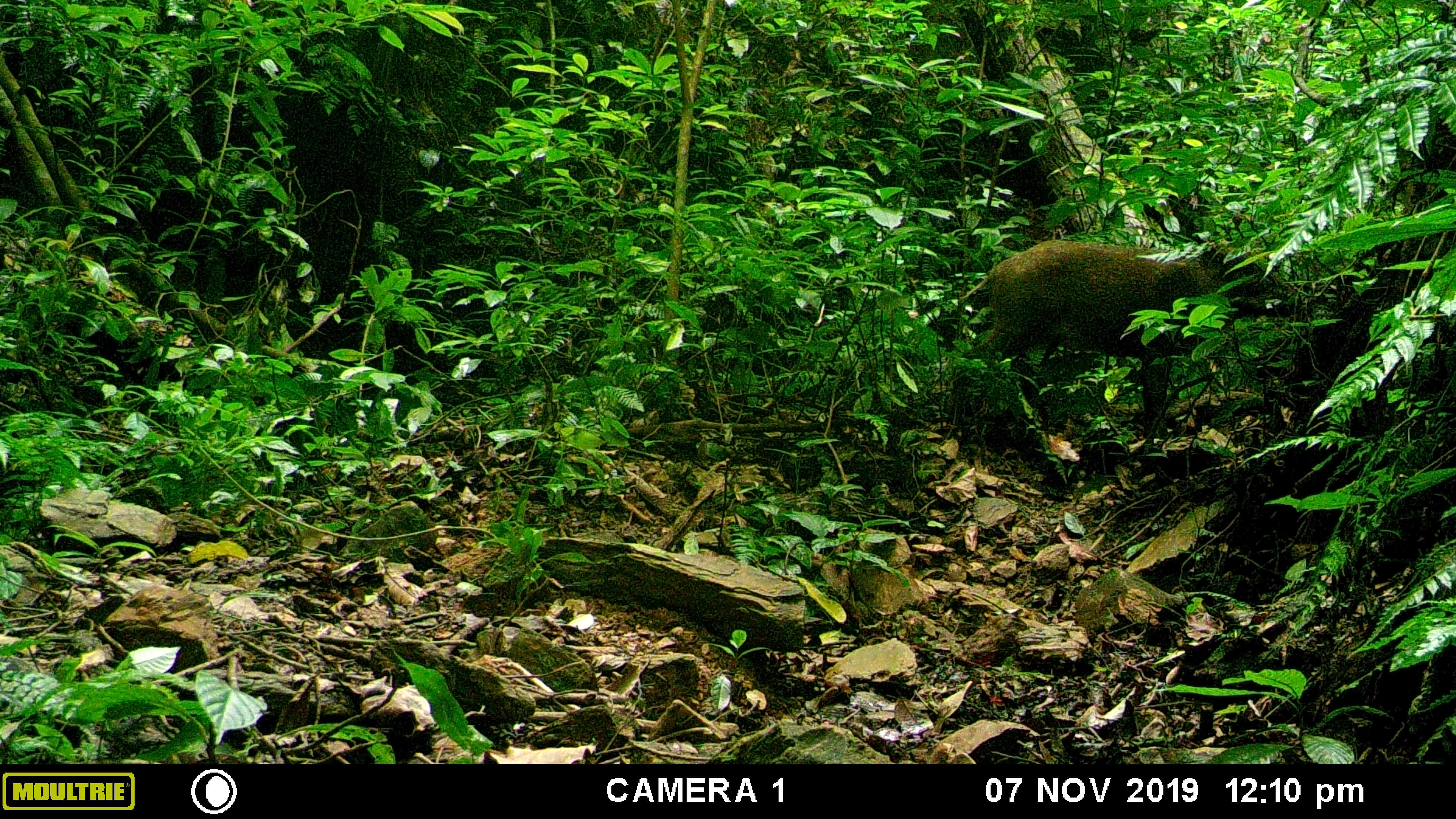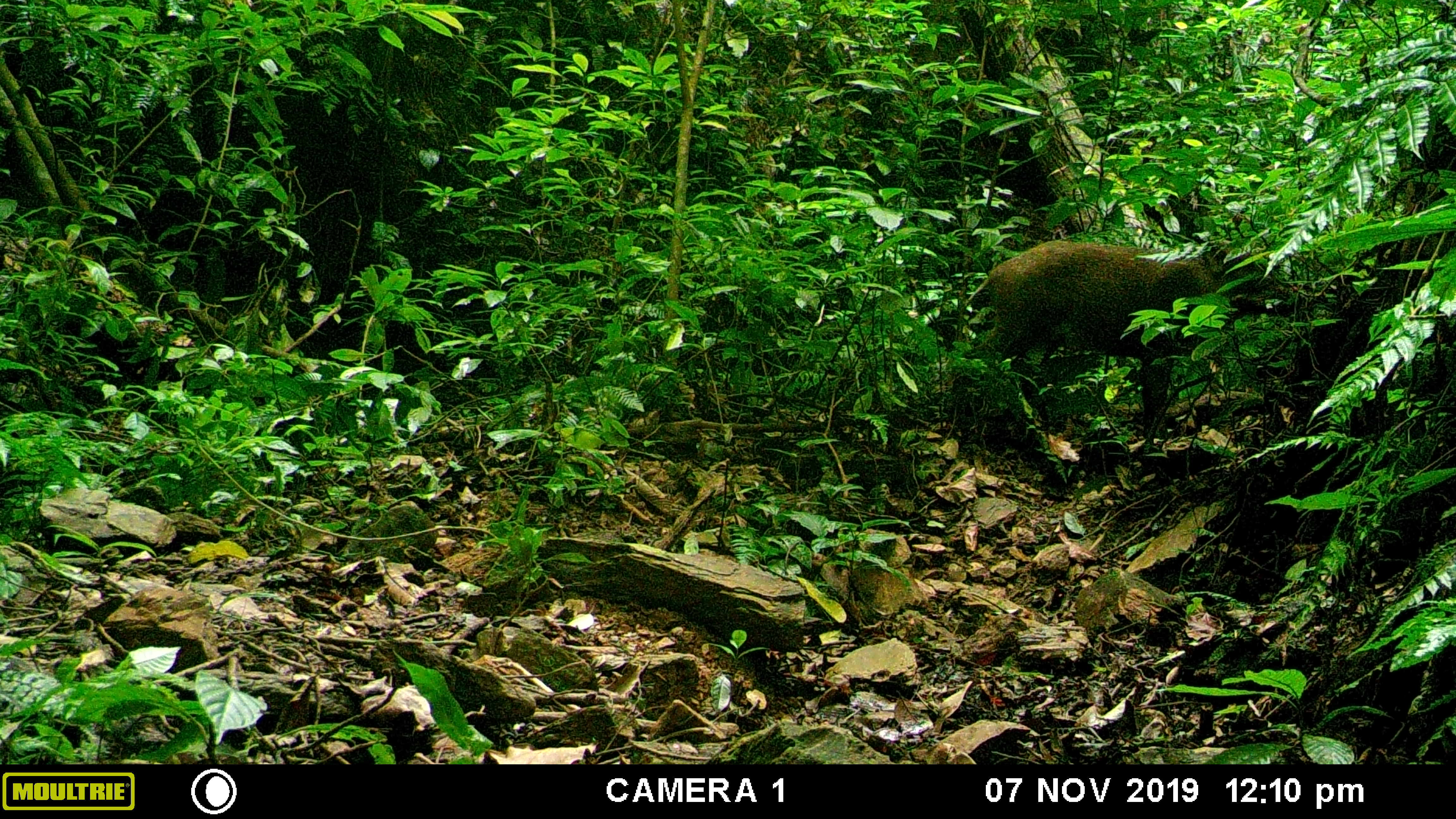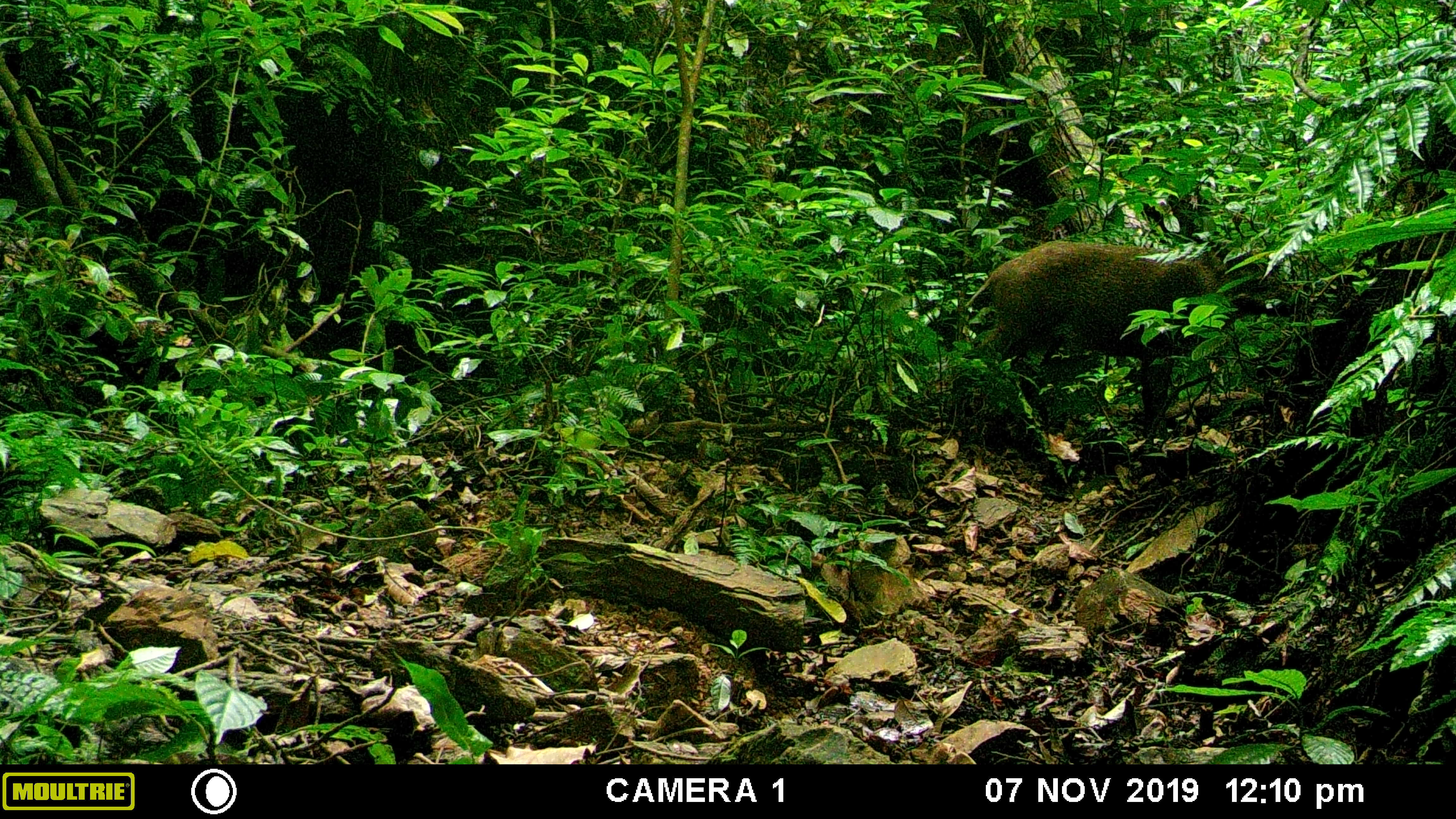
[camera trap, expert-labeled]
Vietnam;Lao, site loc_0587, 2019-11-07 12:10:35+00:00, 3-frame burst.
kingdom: Animalia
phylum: Chordata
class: Mammalia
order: Artiodactyla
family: Suidae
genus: Sus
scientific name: Sus scrofa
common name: eurasian wild pig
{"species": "eurasian wild pig (Sus scrofa)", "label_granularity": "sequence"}